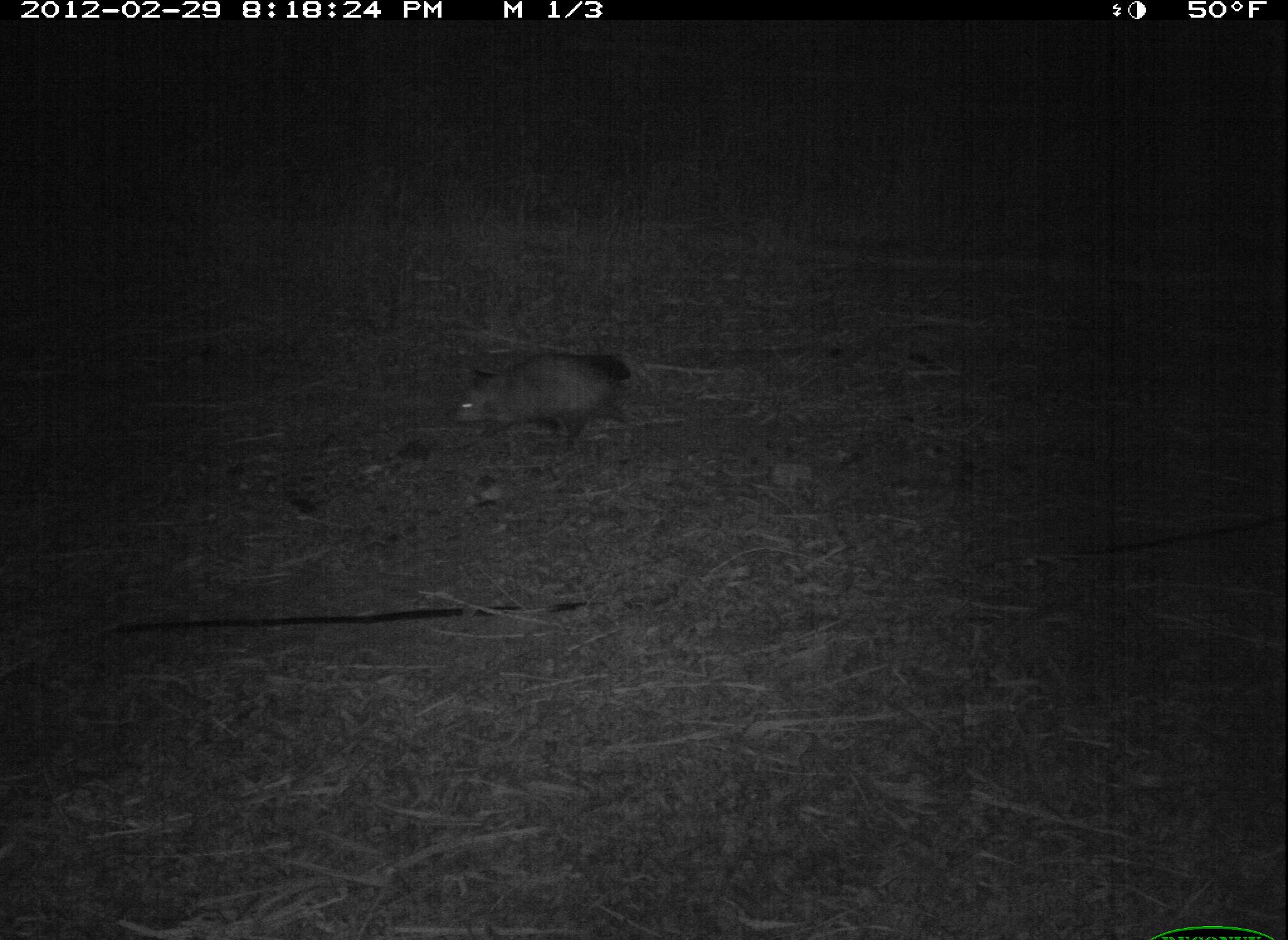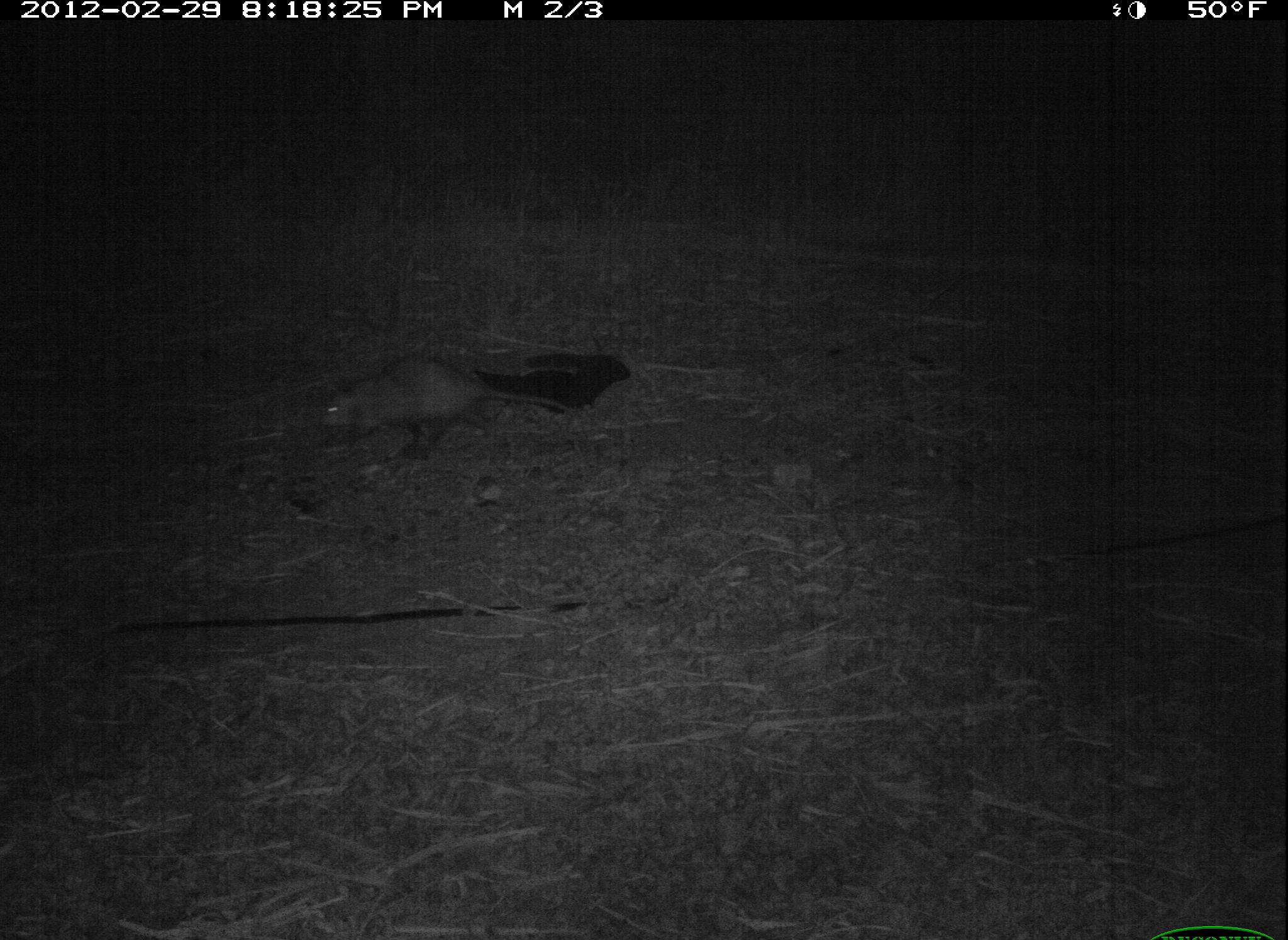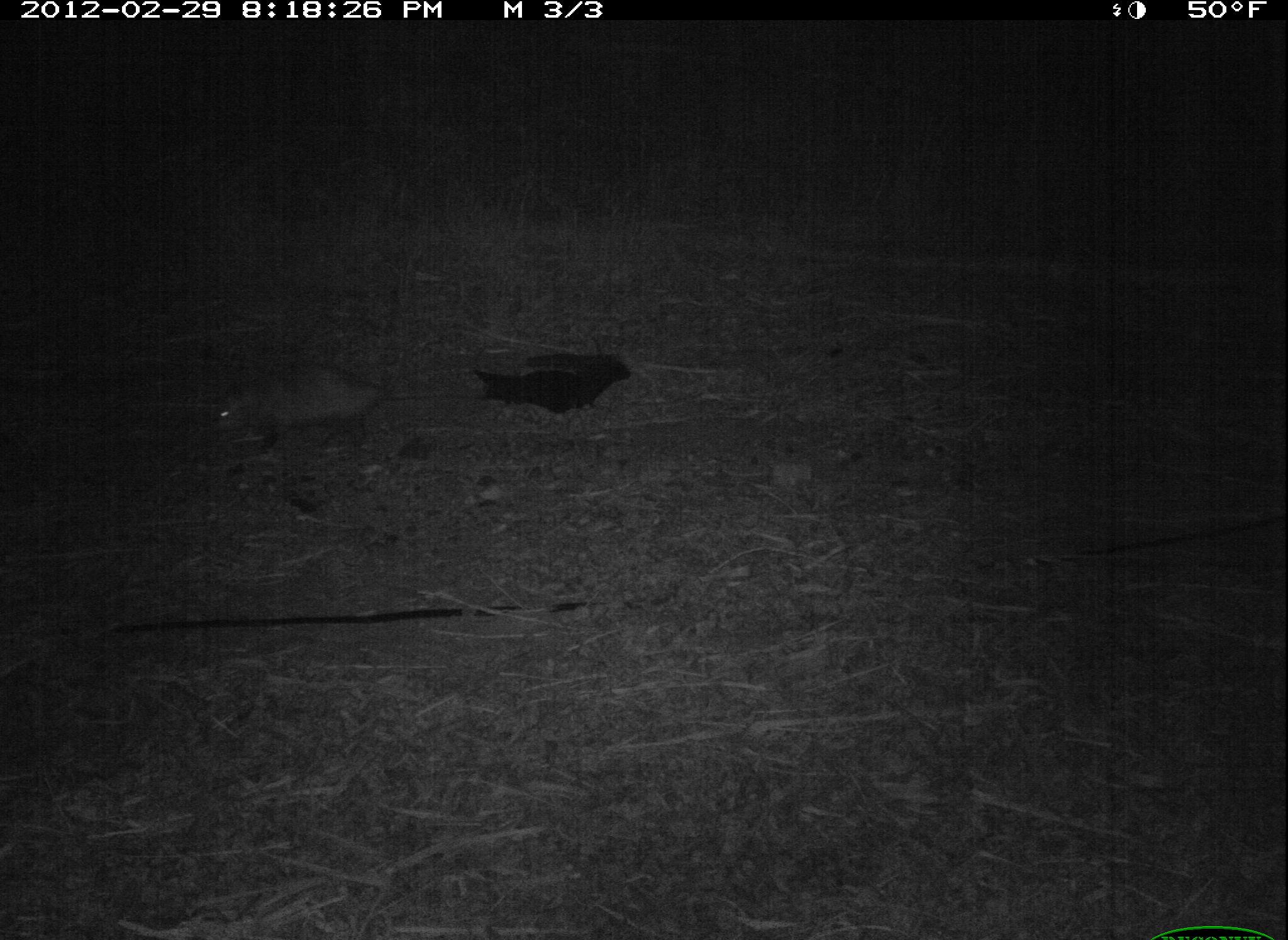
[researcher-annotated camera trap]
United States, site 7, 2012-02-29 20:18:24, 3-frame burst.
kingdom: Animalia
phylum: Chordata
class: Mammalia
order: Didelphimorphia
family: Didelphidae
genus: Didelphis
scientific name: Didelphis virginiana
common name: virginia opossum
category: opossum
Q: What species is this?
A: Opossum (virginia opossum) (Didelphis virginiana).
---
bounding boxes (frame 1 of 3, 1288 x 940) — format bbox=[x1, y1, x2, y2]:
opossum: bbox=[440, 327, 644, 472]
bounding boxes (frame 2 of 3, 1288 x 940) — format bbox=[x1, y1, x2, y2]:
opossum: bbox=[306, 345, 597, 464]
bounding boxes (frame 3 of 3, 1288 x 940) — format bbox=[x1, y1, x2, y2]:
opossum: bbox=[195, 348, 436, 465]